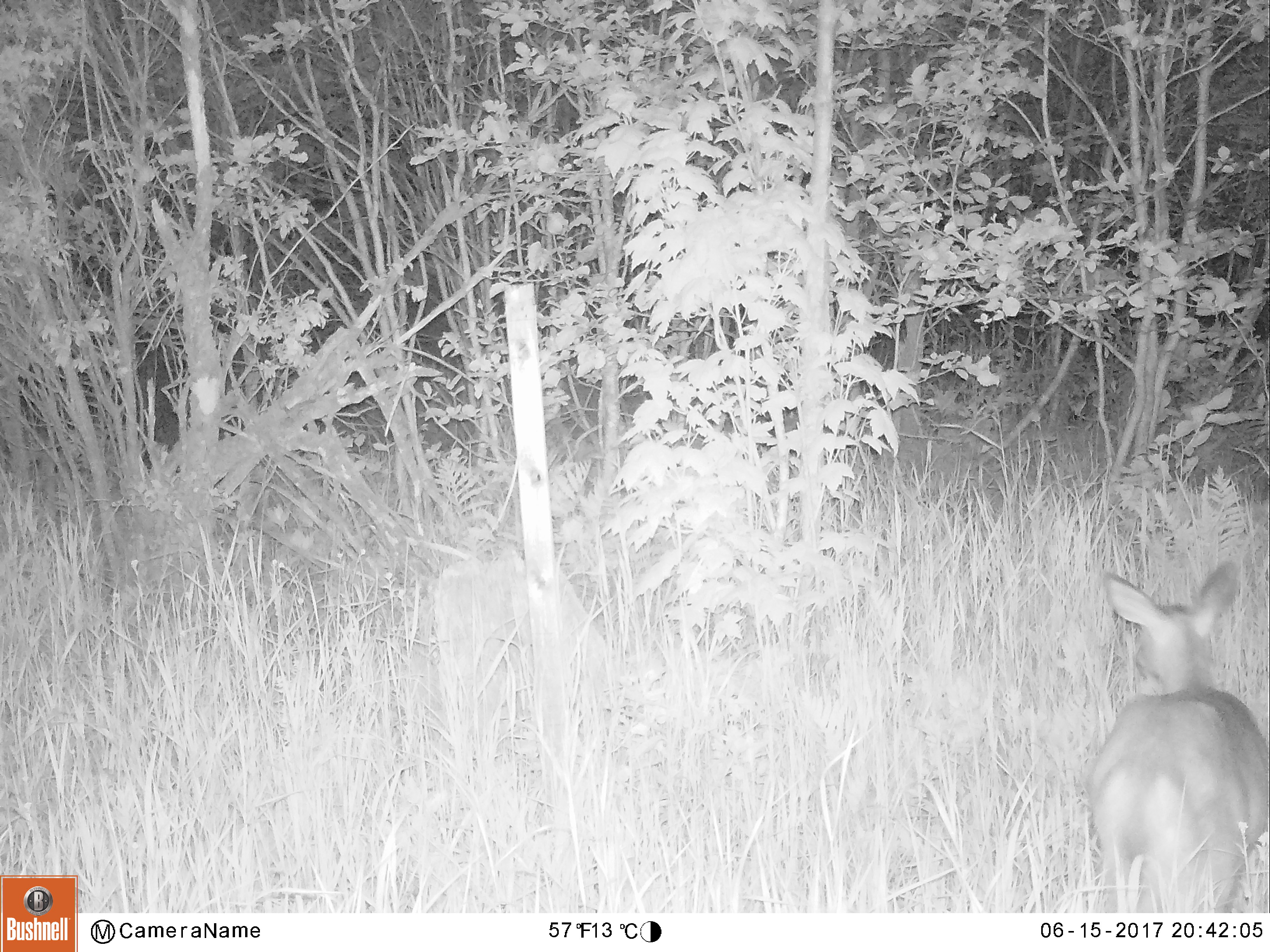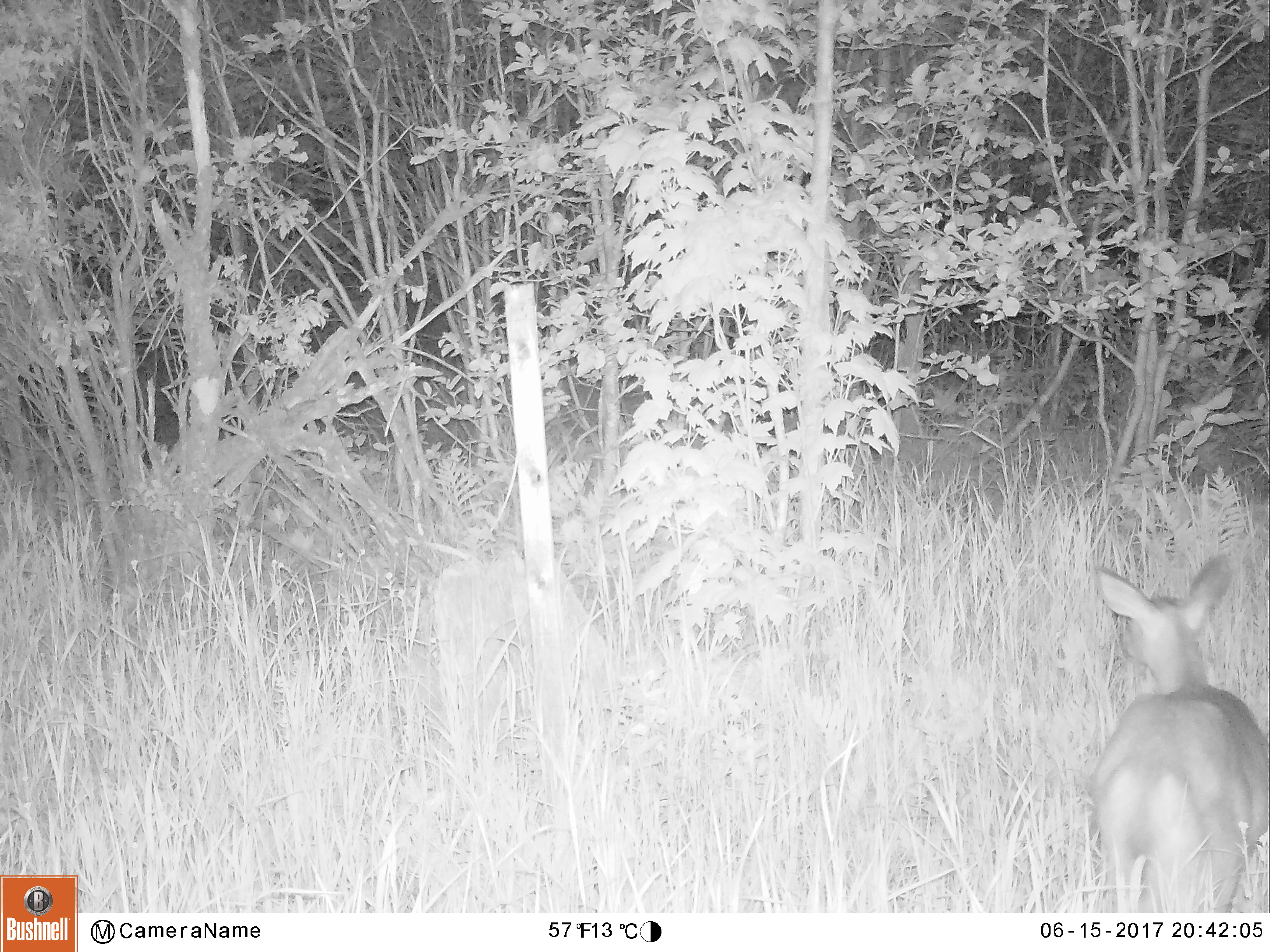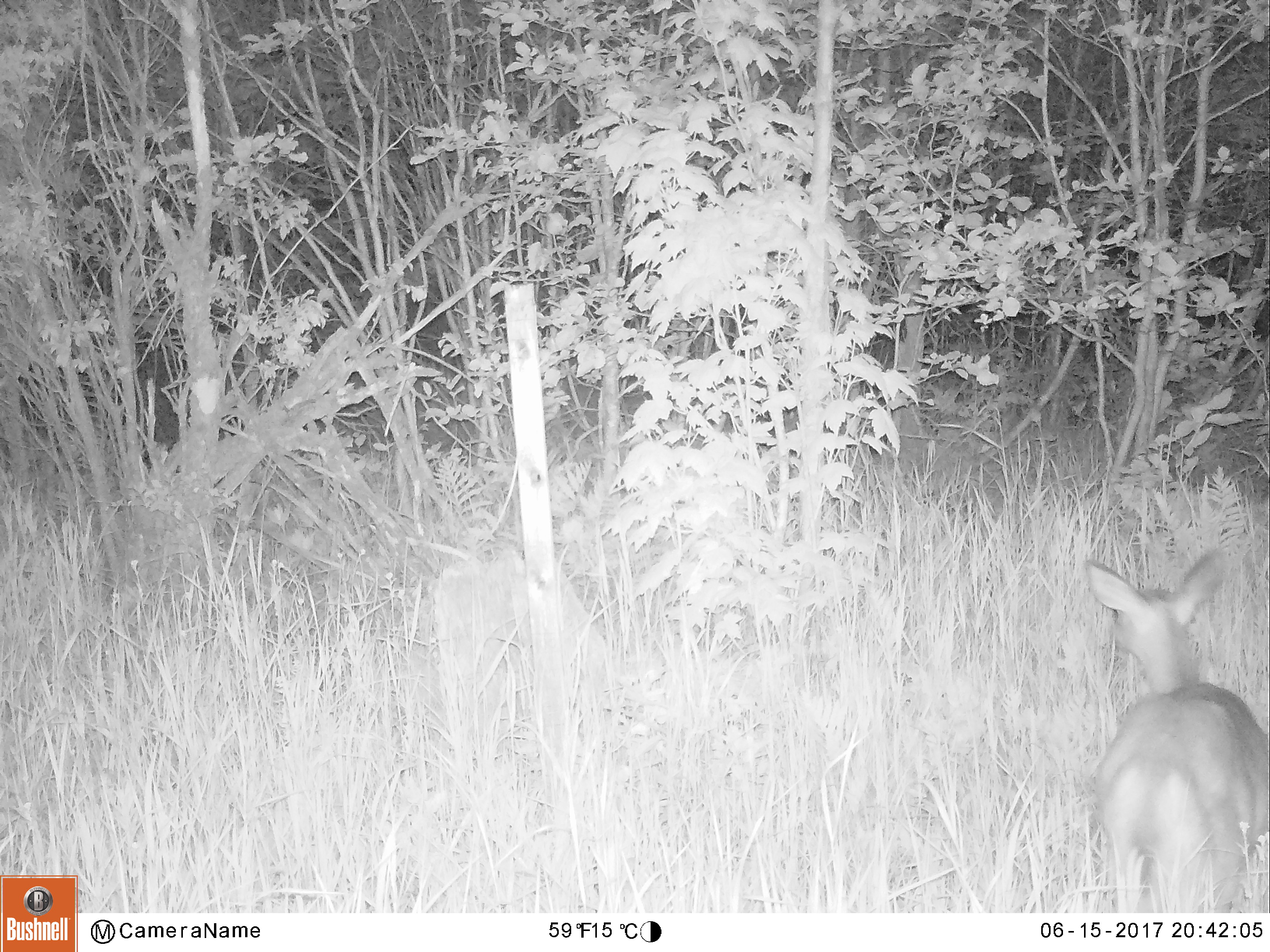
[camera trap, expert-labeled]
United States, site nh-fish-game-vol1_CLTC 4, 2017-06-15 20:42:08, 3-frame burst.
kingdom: Animalia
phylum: Chordata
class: Mammalia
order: Artiodactyla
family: Cervidae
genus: Odocoileus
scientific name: Odocoileus virginianus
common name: white-tailed deer